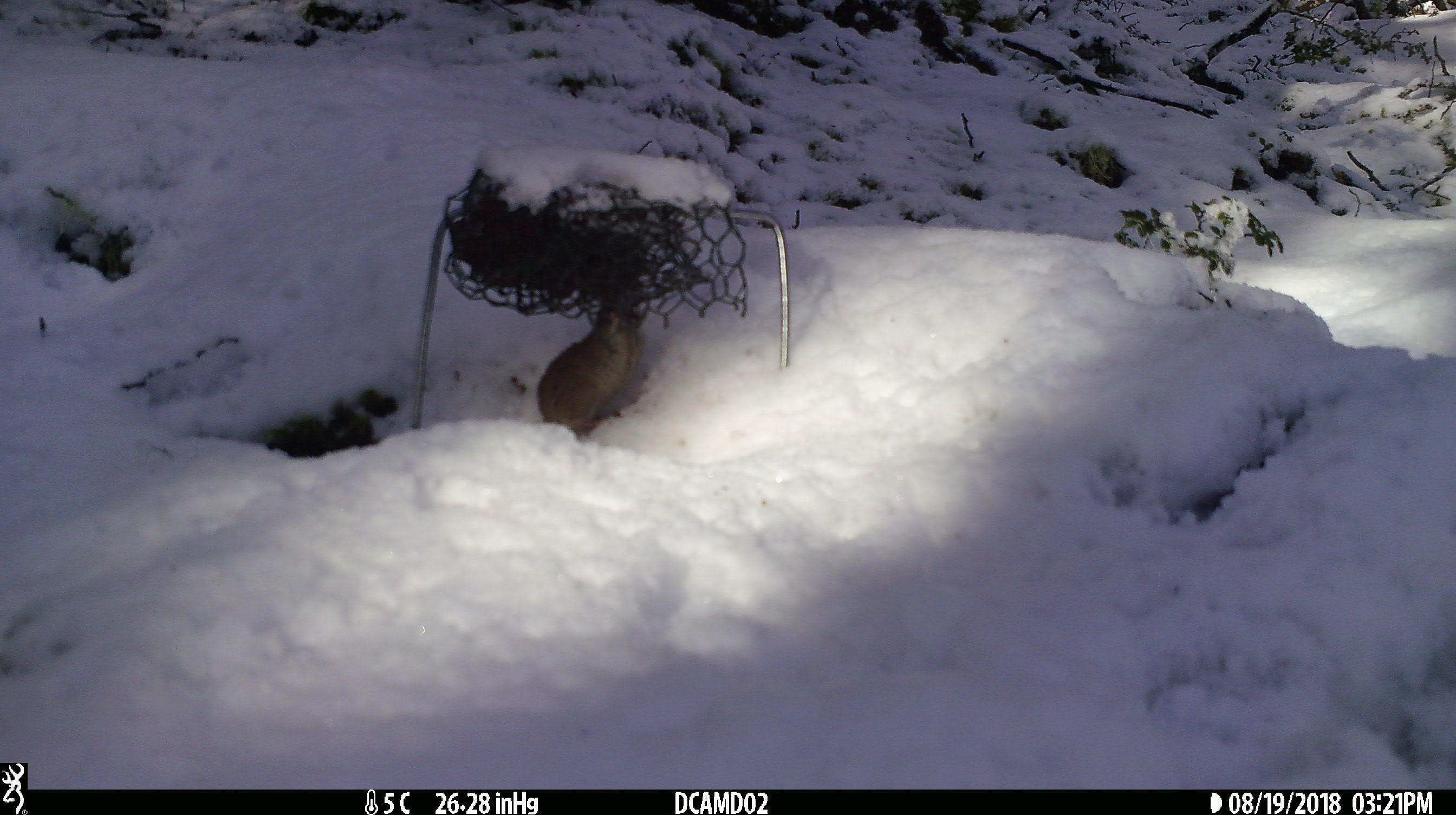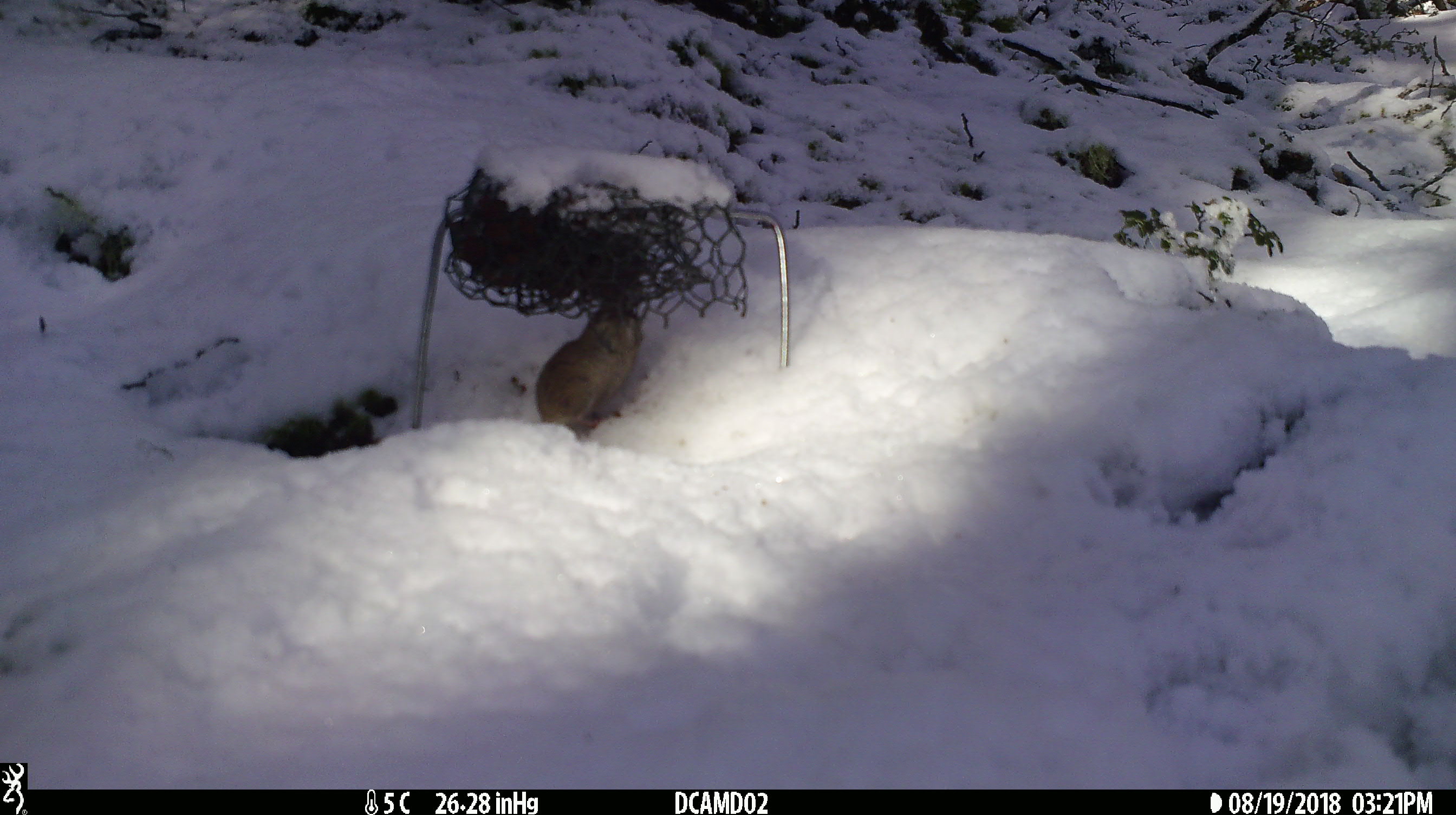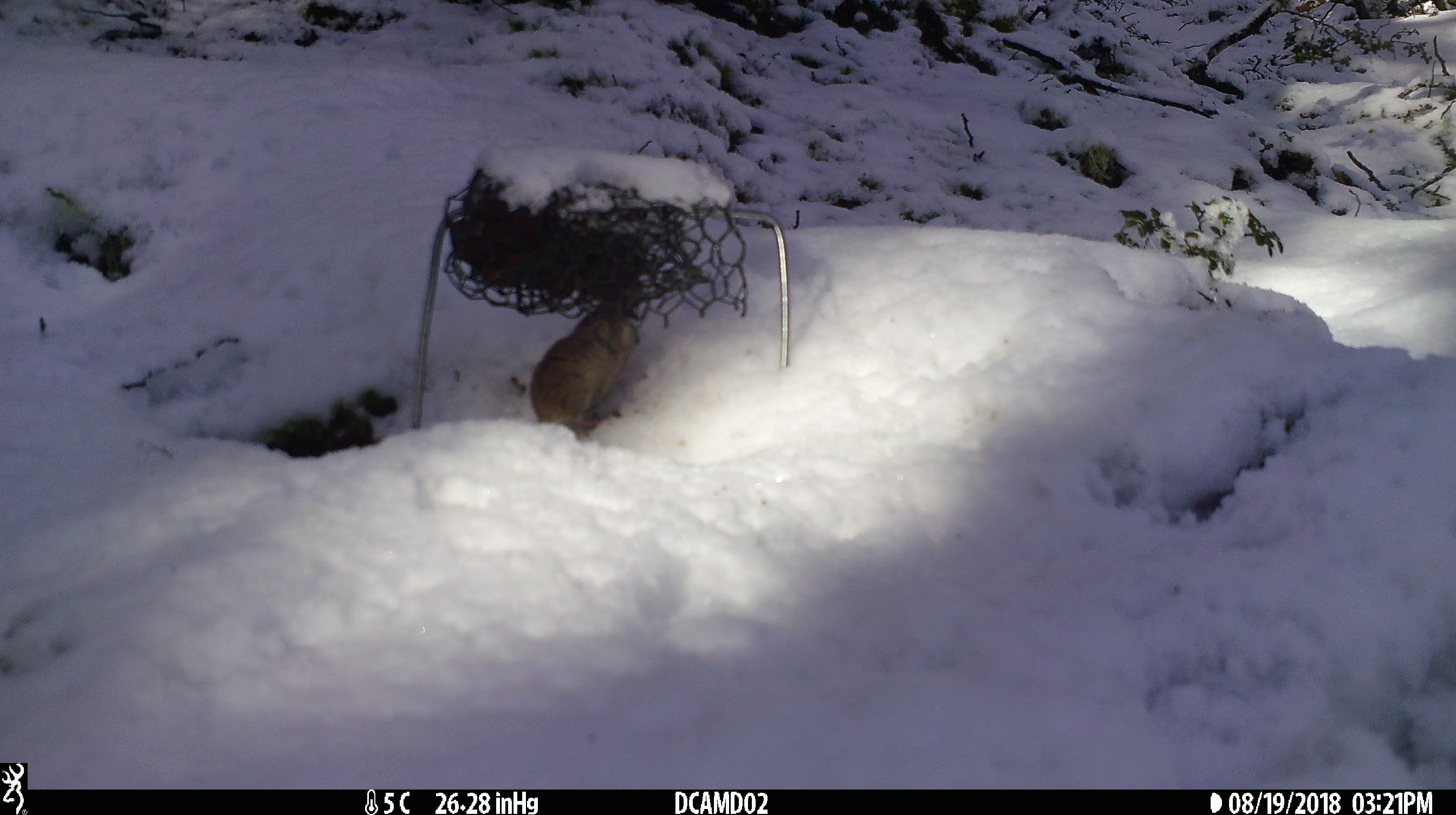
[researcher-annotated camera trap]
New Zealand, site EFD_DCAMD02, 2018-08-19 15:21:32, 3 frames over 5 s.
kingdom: Animalia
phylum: Chordata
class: Mammalia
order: Rodentia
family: Muridae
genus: Mus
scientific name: Mus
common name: mouse